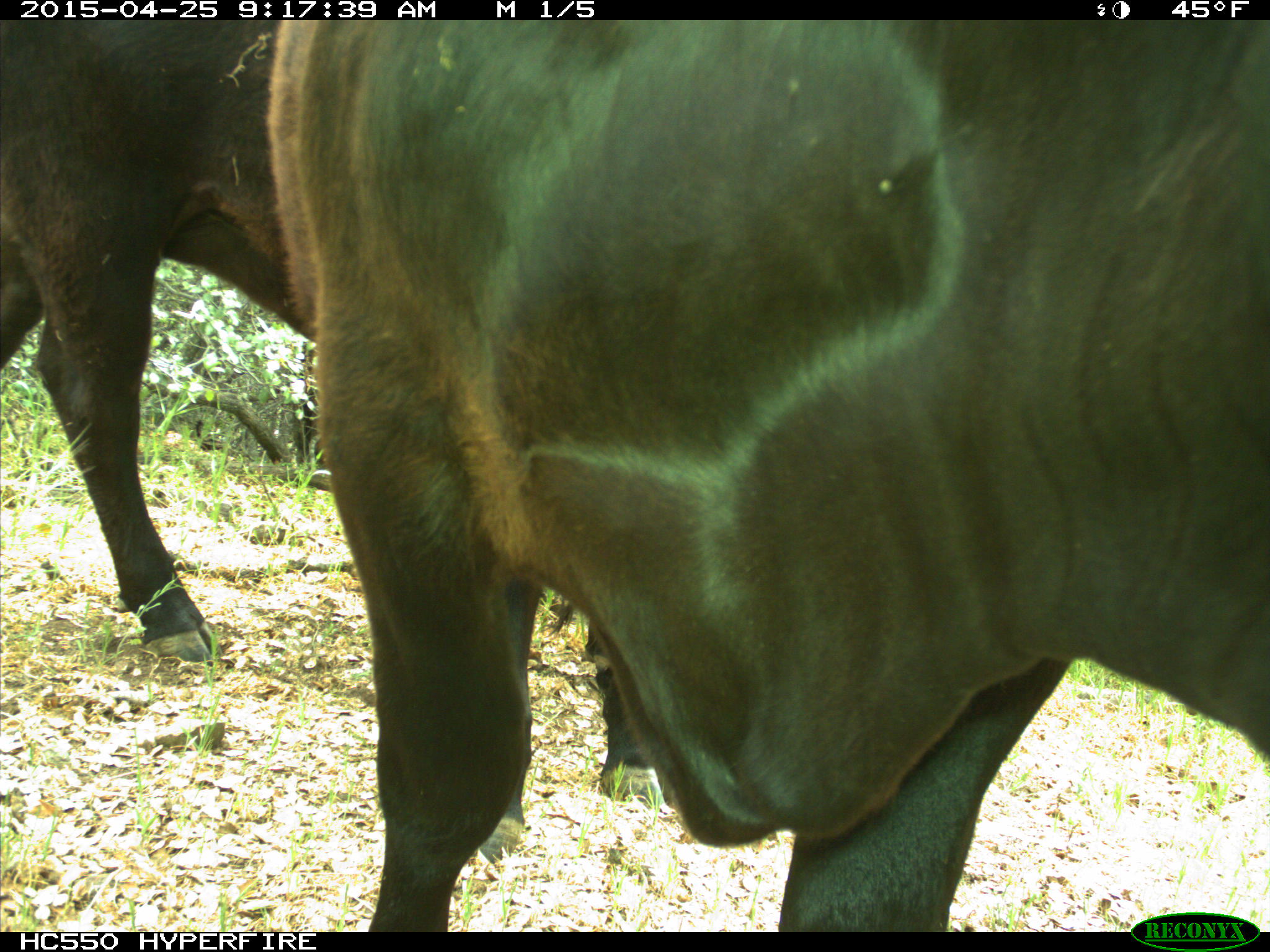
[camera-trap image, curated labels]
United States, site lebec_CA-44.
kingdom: Animalia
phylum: Chordata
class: Mammalia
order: Artiodactyla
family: Suidae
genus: Sus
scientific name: Sus scrofa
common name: wild boar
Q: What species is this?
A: Sus scrofa (wild boar).